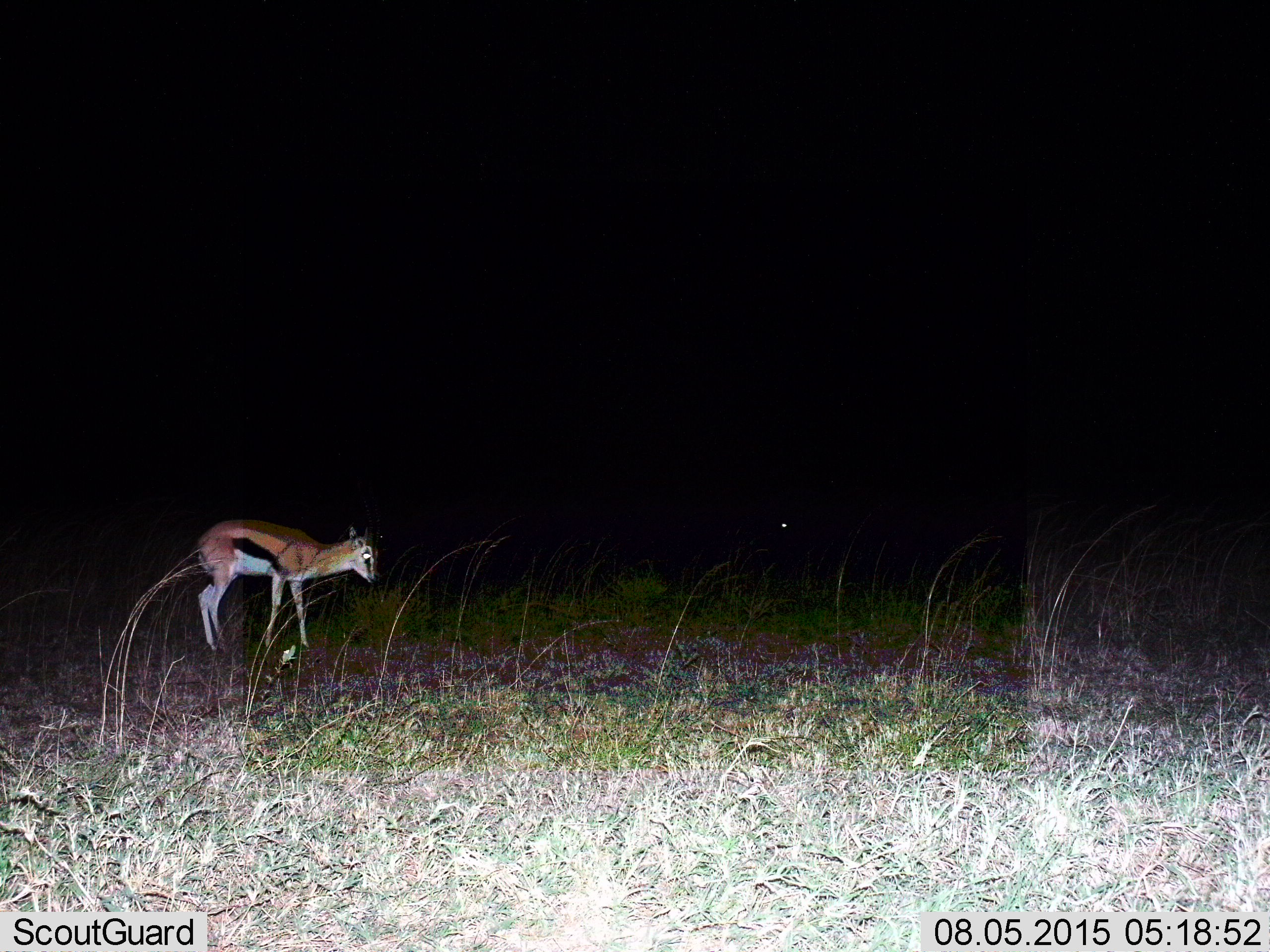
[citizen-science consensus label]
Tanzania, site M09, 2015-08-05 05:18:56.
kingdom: Animalia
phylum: Chordata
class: Mammalia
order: Artiodactyla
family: Bovidae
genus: Eudorcas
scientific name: Eudorcas thomsonii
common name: thomson's gazelle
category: gazellethomsons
Gazellethomsons (thomson's gazelle) (Eudorcas thomsonii), count 1. Behavior (volunteer vote fractions): standing 78%, resting 0%, moving 33%, interacting 0%. Young present (vote fraction): 11%. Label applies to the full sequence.